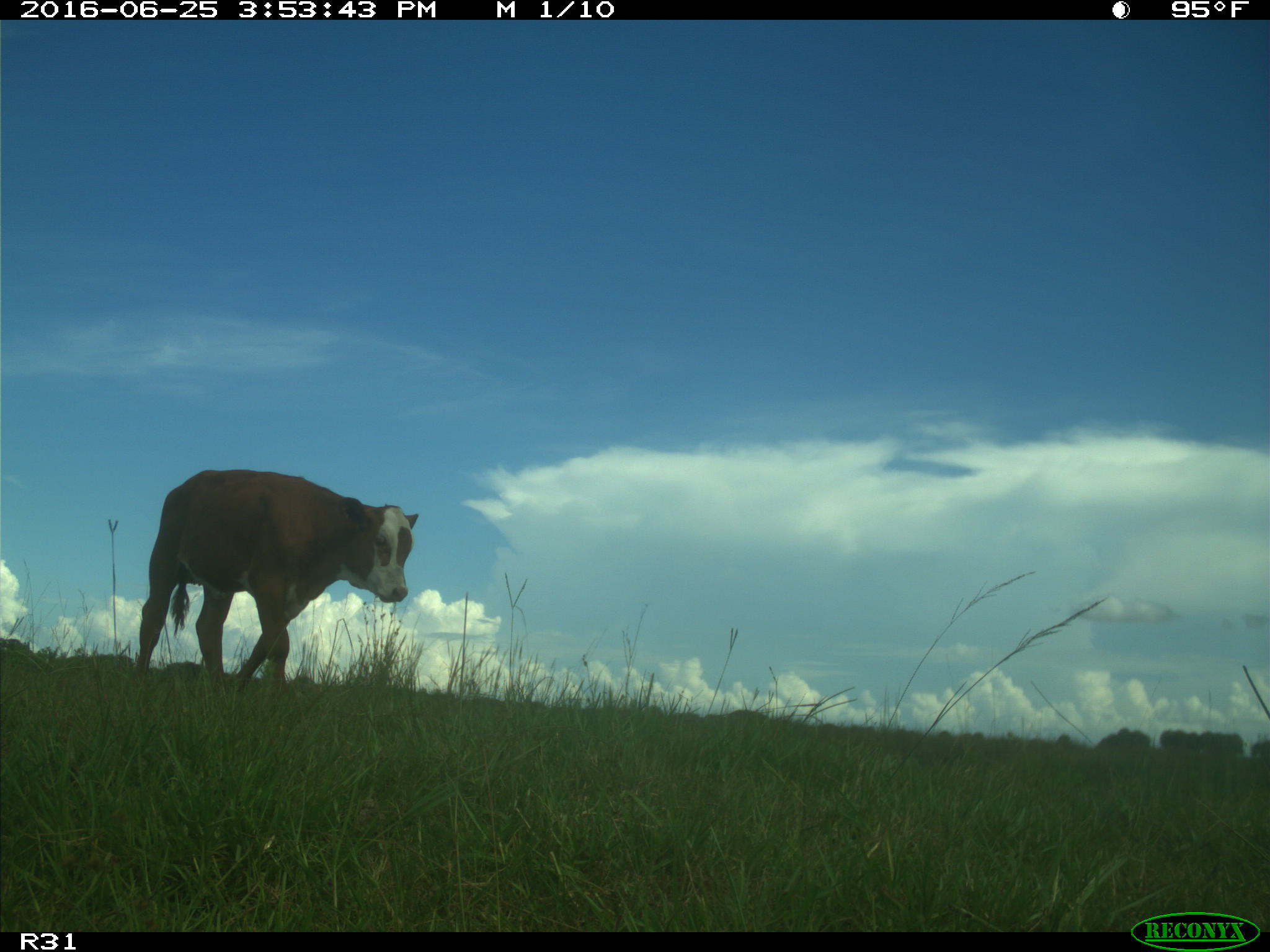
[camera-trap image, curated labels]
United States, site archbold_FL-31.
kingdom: Animalia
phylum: Chordata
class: Mammalia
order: Artiodactyla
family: Bovidae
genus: Bos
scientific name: Bos taurus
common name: domestic cow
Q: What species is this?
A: Bos taurus (domestic cow).